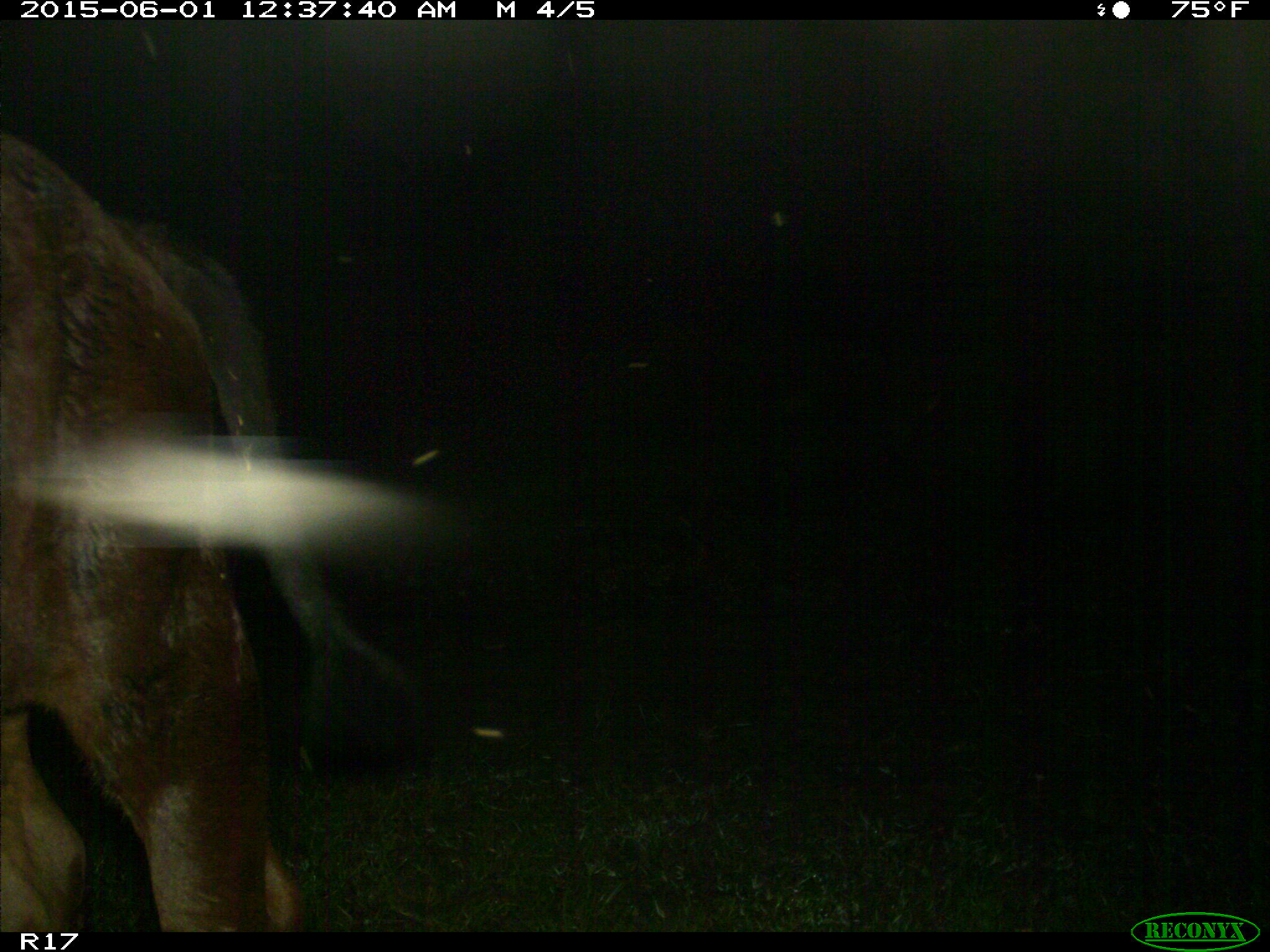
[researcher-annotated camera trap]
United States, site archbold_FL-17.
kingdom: Animalia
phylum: Chordata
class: Mammalia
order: Artiodactyla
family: Bovidae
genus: Bos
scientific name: Bos taurus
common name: domestic cow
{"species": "Bos taurus (domestic cow)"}